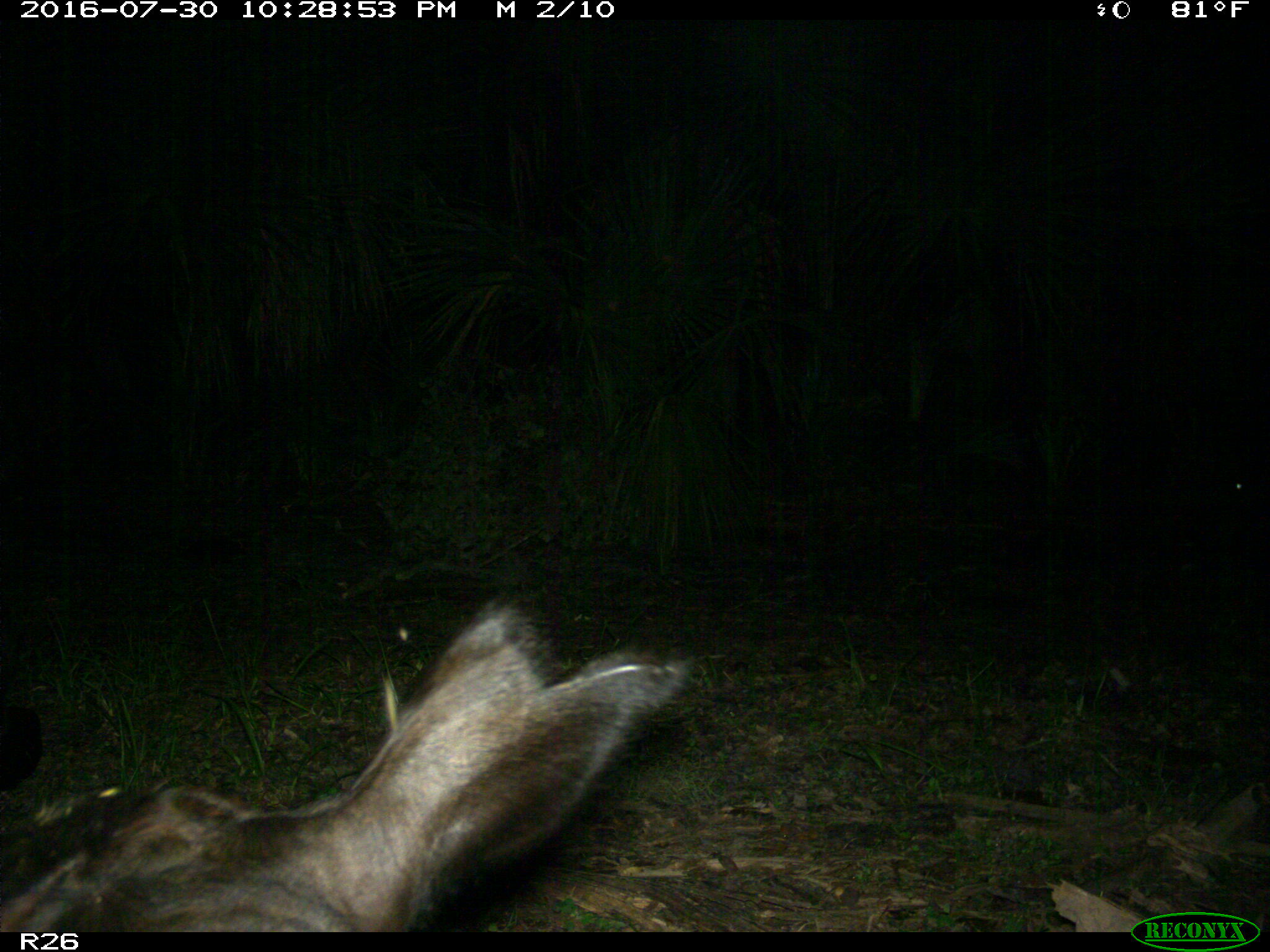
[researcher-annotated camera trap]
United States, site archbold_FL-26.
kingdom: Animalia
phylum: Chordata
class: Mammalia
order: Artiodactyla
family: Bovidae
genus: Bos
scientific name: Bos taurus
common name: domestic cow